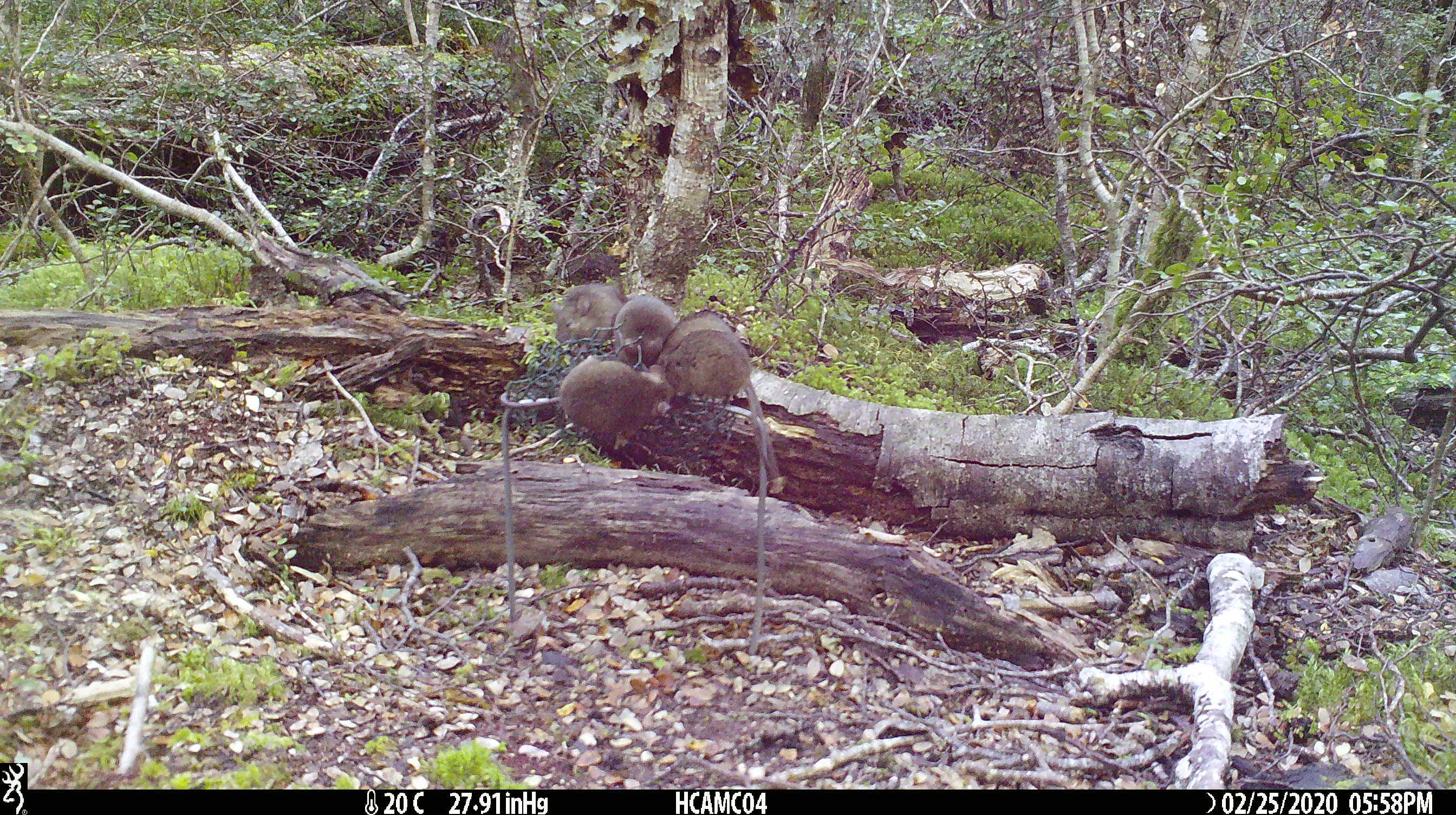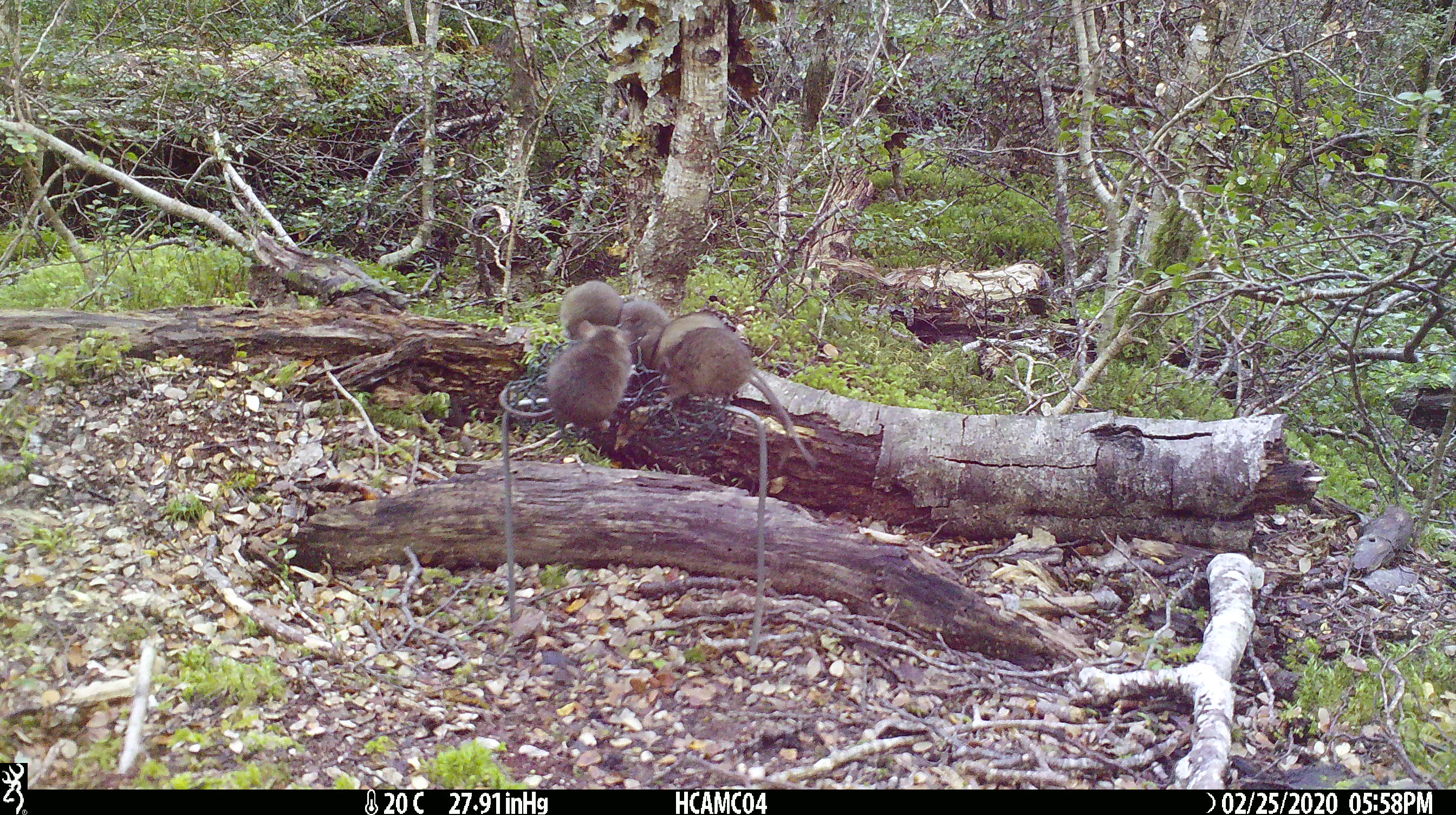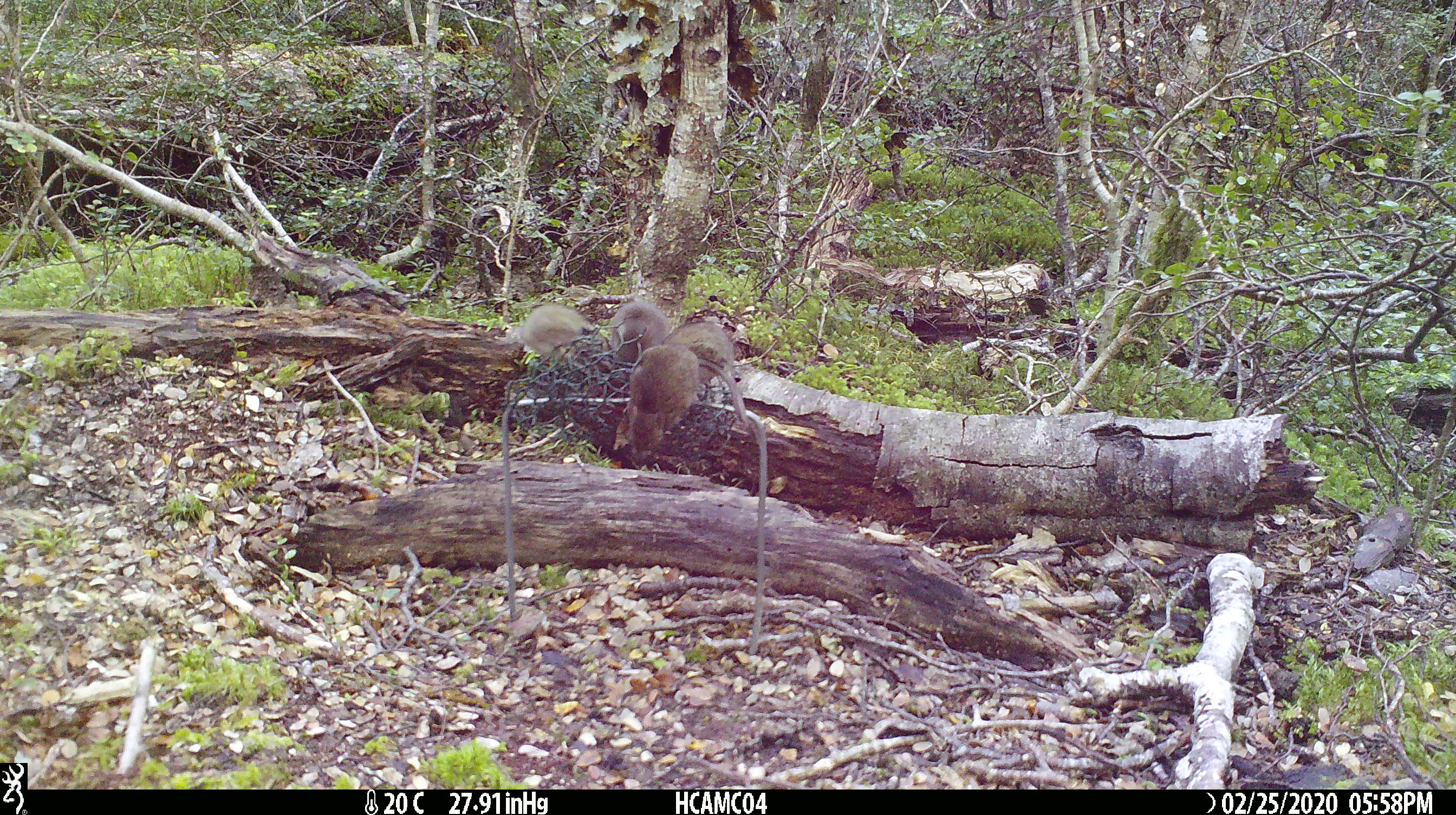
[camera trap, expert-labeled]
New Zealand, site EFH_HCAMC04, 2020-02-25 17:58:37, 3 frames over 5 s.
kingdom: Animalia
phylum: Chordata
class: Mammalia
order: Rodentia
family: Muridae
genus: Mus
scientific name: Mus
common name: mouse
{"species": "mouse (Mus)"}